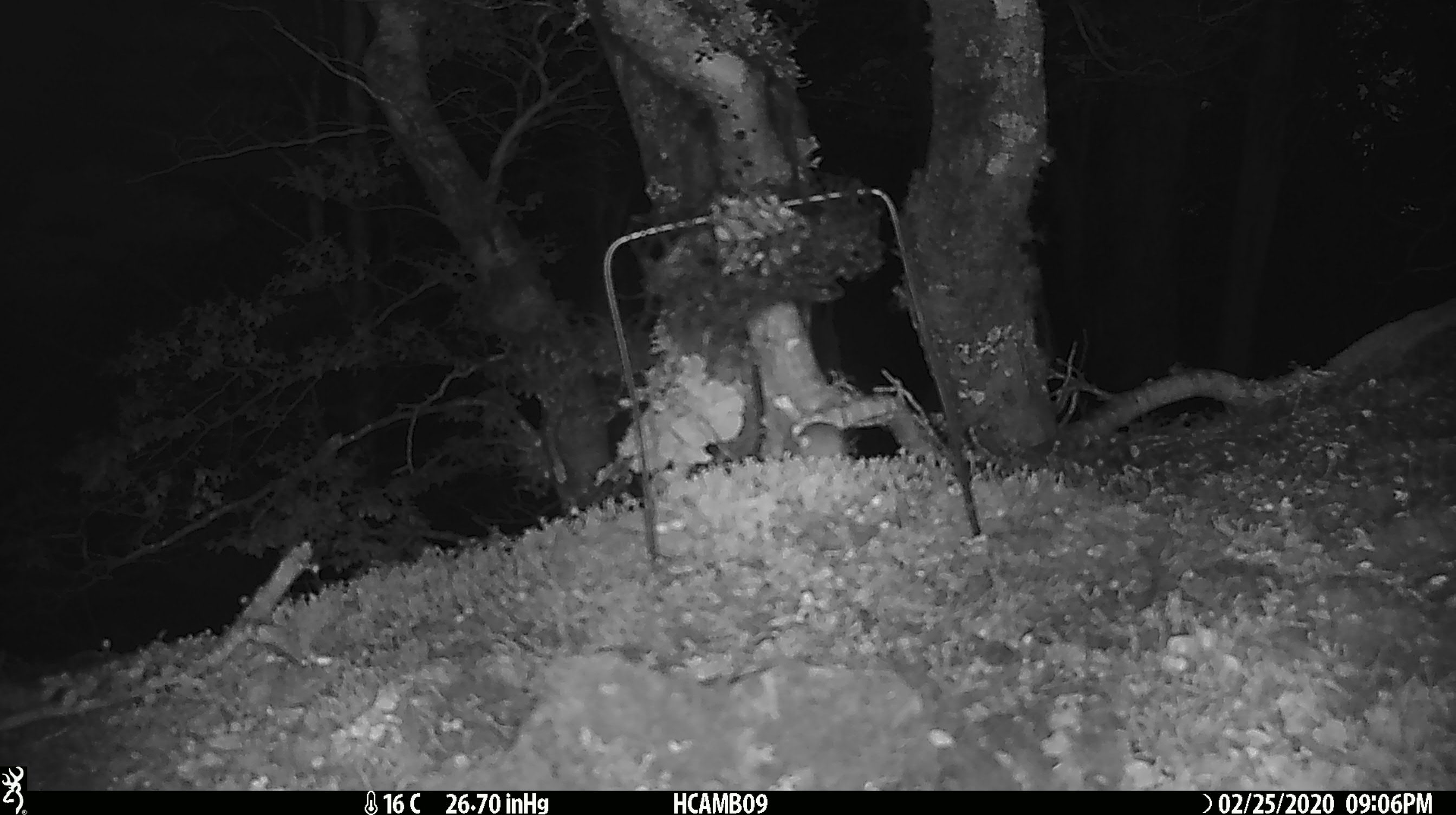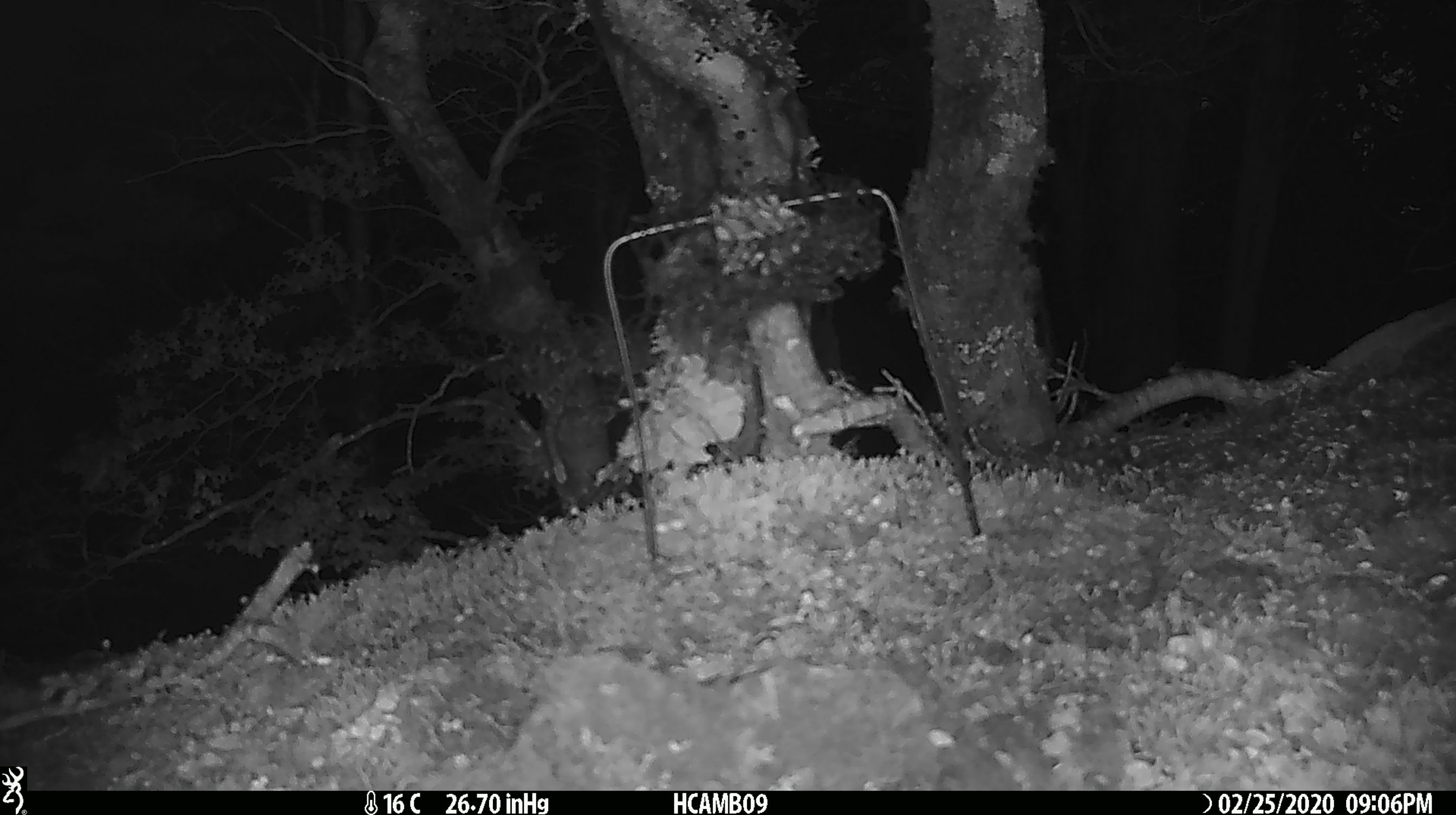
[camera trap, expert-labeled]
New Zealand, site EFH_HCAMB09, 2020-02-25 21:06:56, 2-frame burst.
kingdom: Animalia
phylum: Chordata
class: Mammalia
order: Rodentia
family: Muridae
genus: Mus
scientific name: Mus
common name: mouse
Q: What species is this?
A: Mouse (Mus).